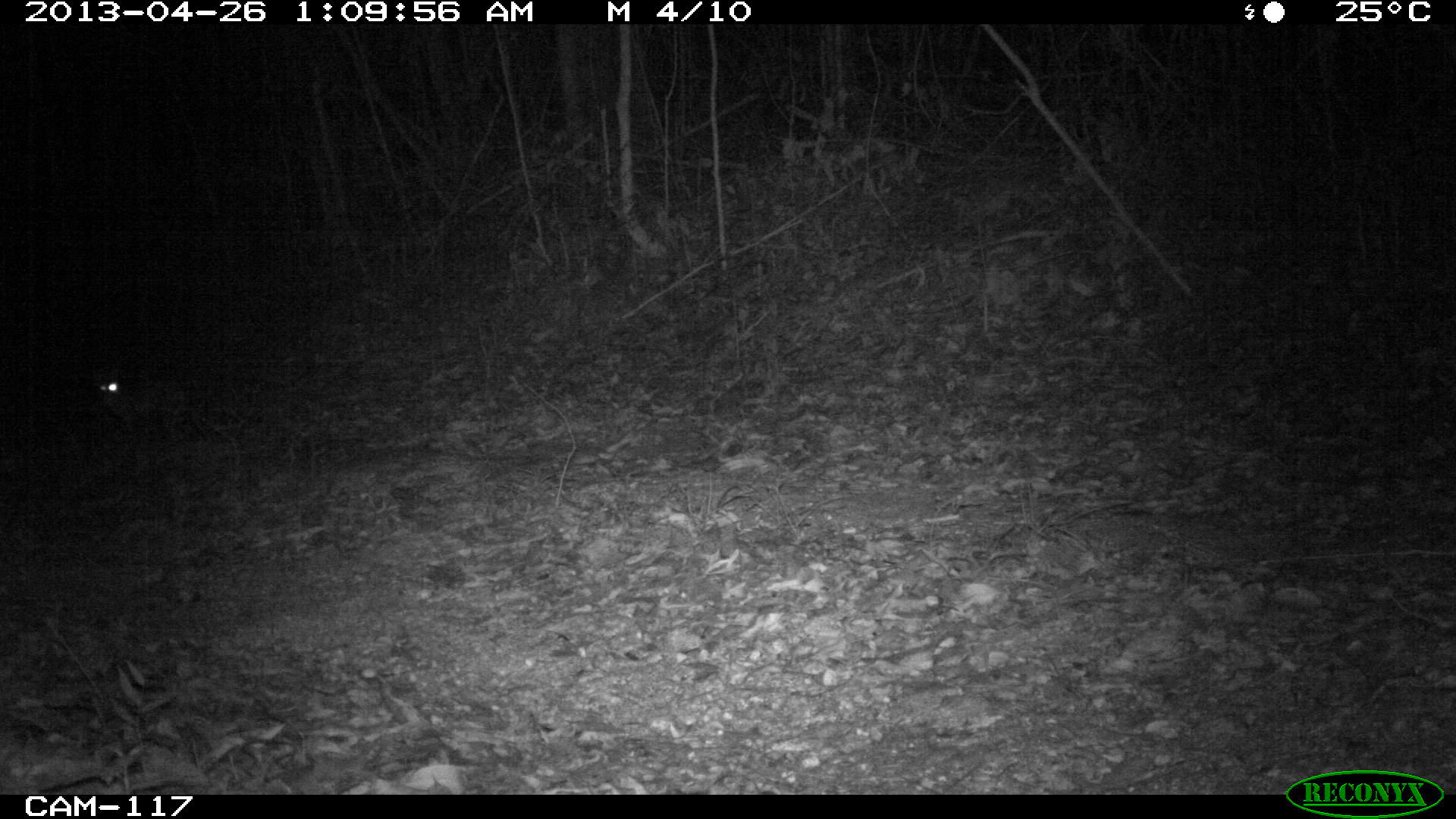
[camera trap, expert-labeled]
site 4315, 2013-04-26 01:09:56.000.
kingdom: Animalia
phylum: Chordata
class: Mammalia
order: Carnivora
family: Canidae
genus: Urocyon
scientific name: Urocyon cinereoargenteus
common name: gray fox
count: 1